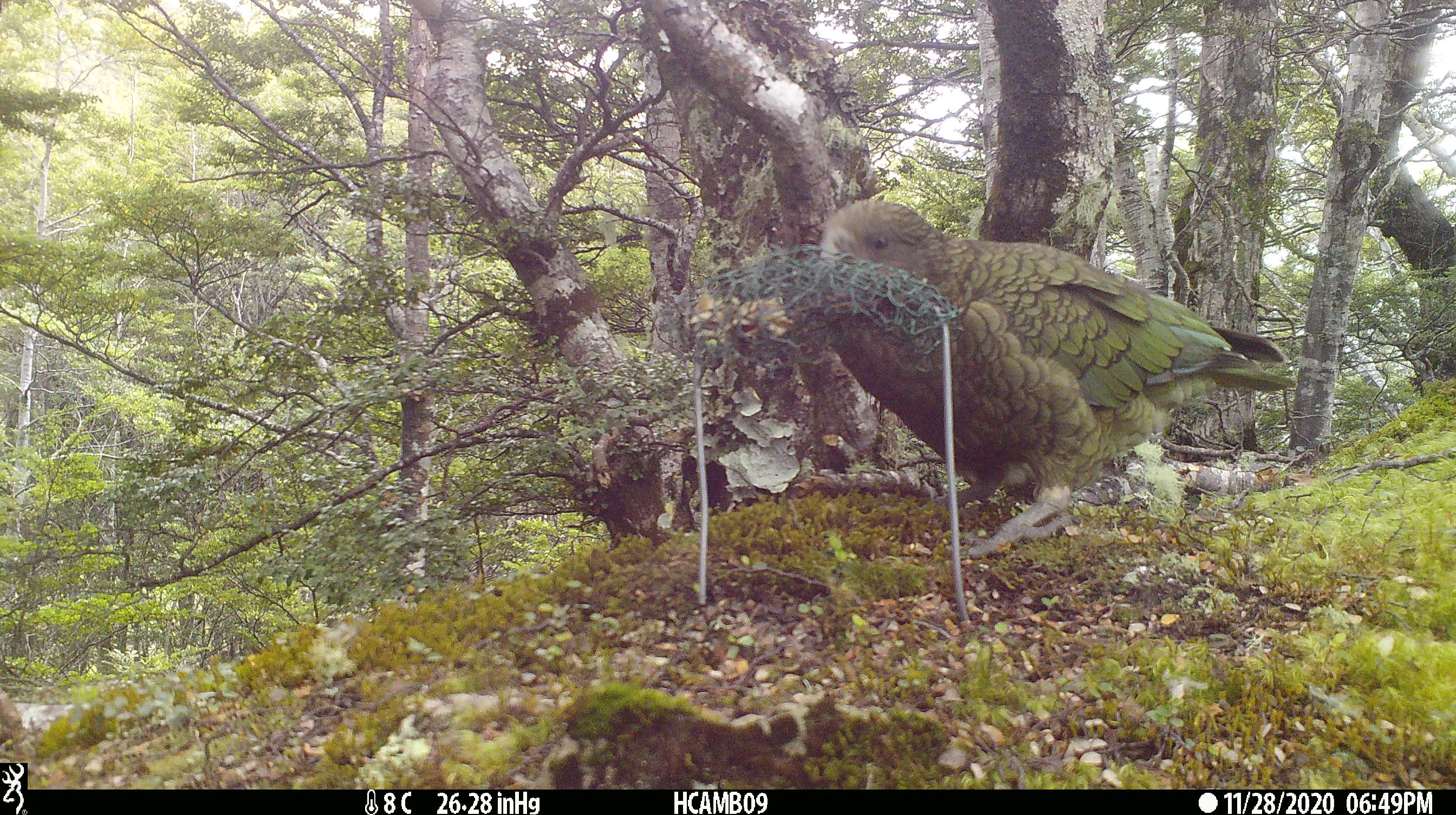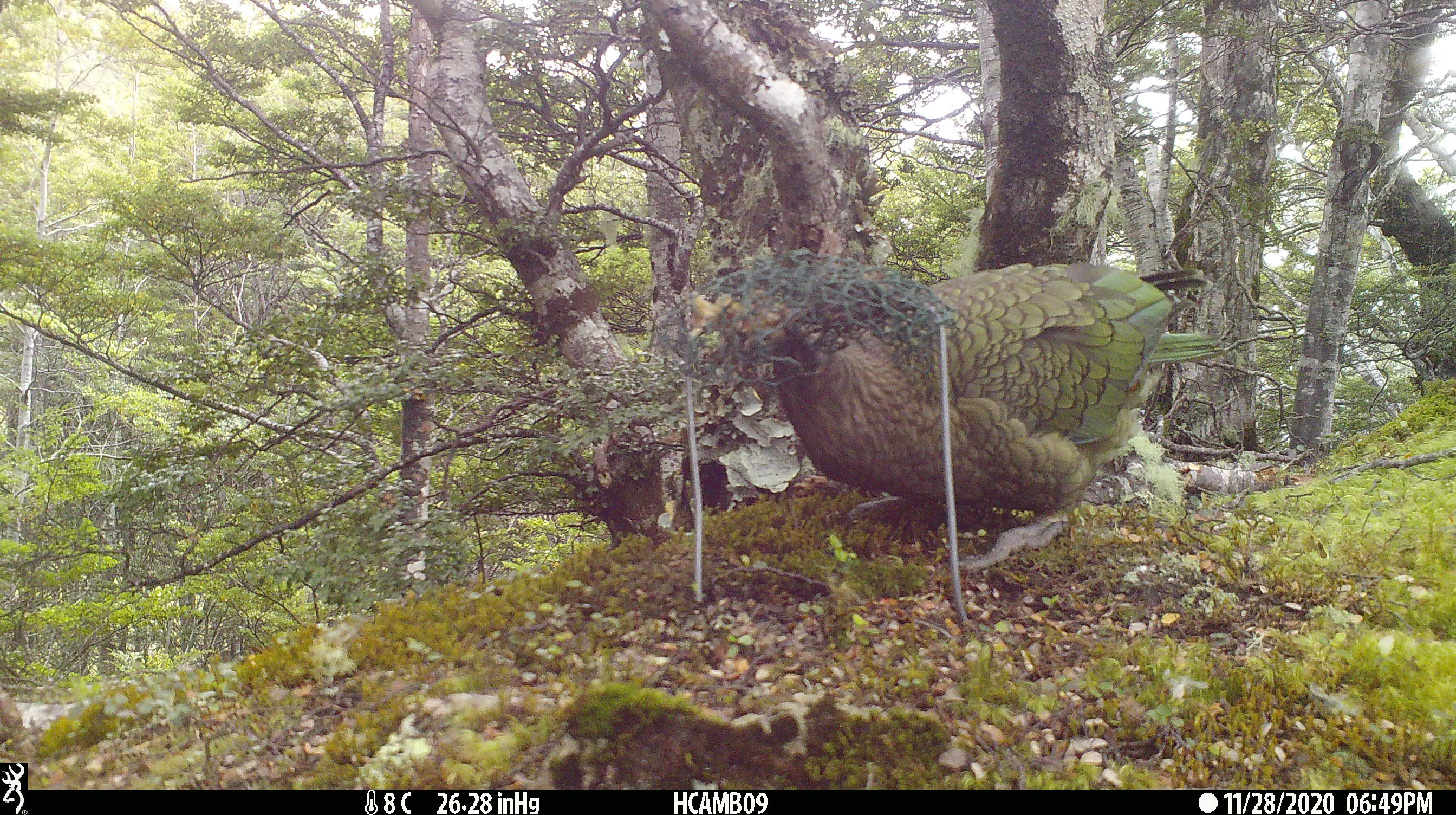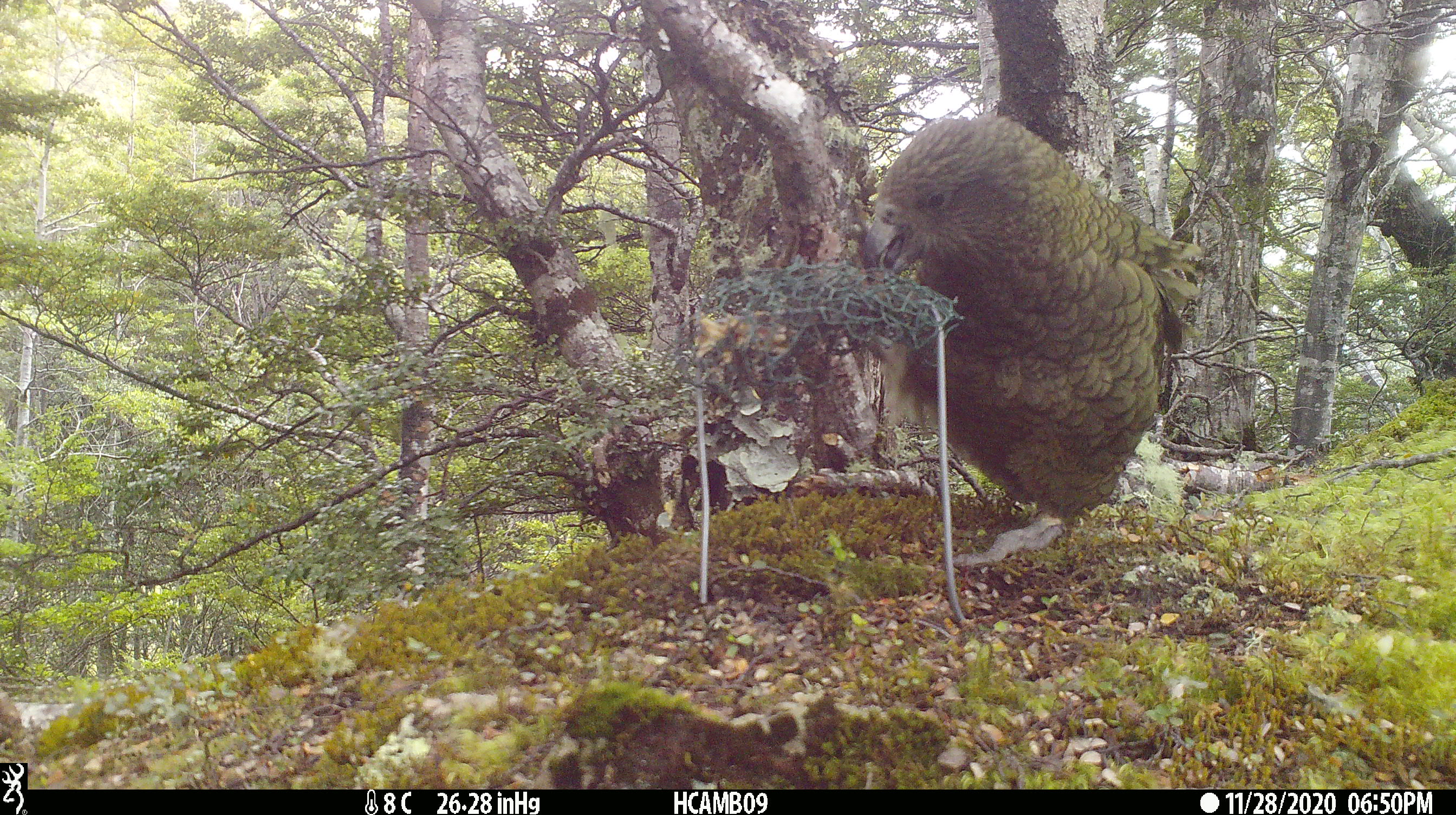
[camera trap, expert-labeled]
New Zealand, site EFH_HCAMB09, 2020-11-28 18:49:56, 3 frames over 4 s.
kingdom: Animalia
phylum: Chordata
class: Aves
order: Psittaciformes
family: Strigopidae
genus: Nestor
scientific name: Nestor notabilis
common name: kea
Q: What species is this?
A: Kea (Nestor notabilis).